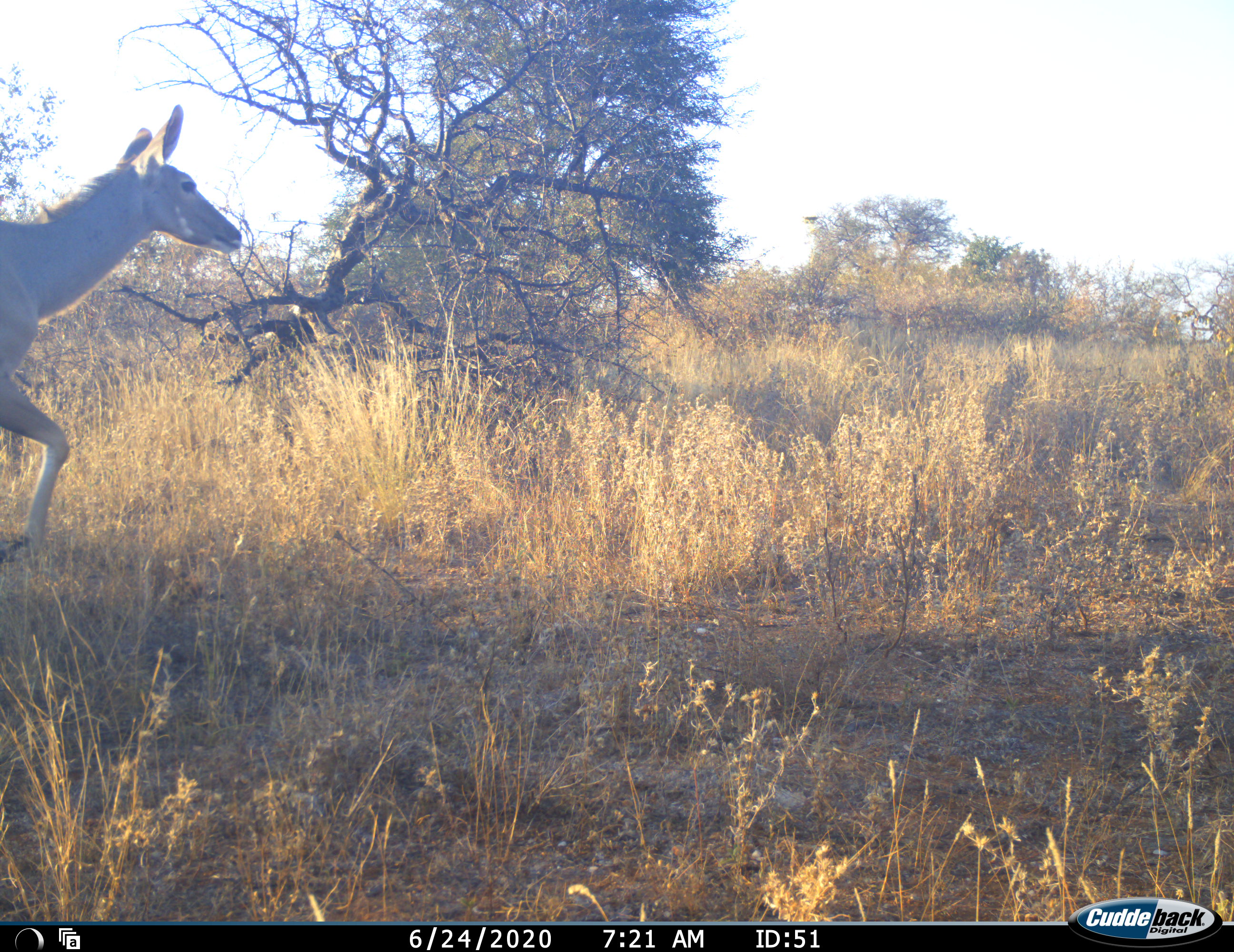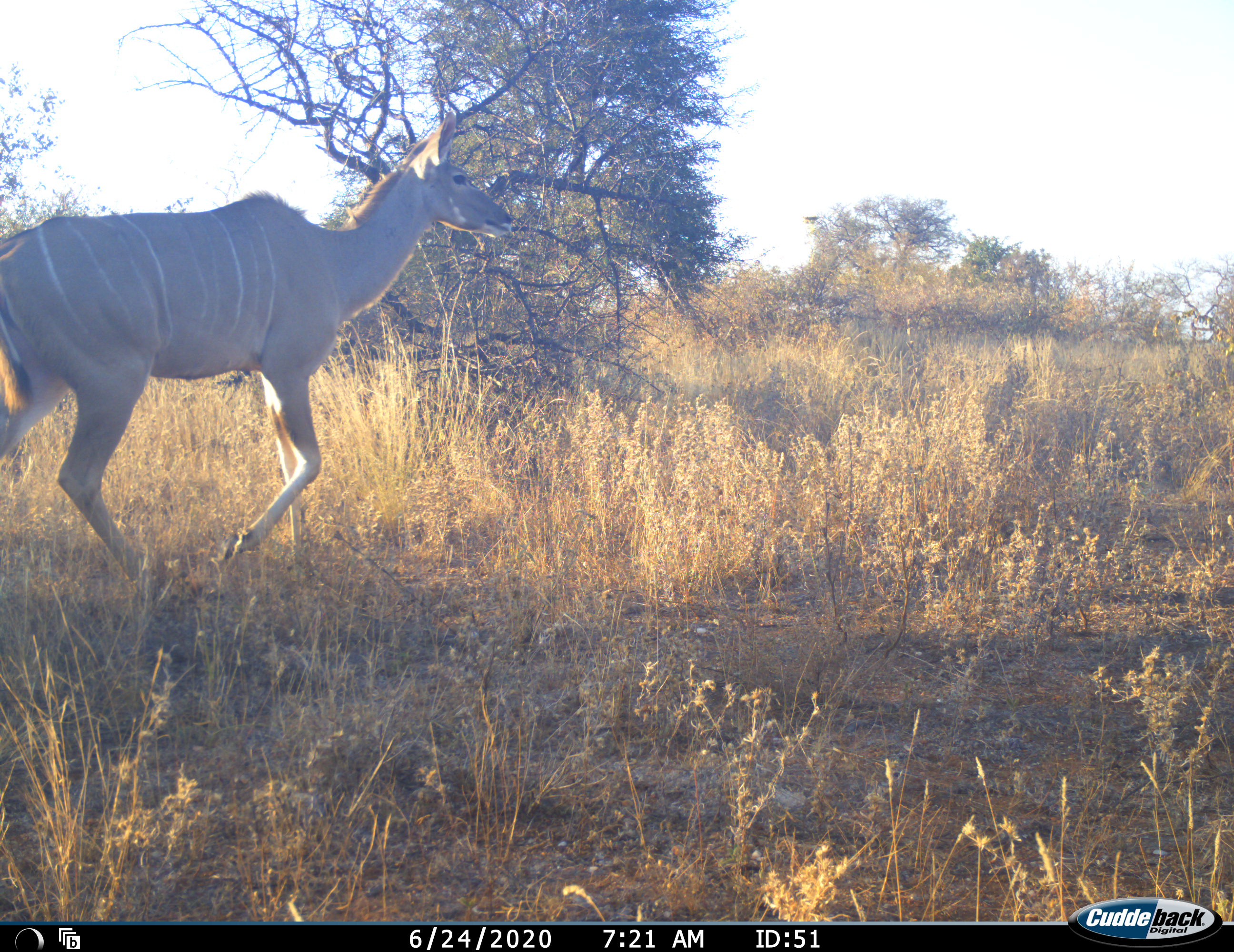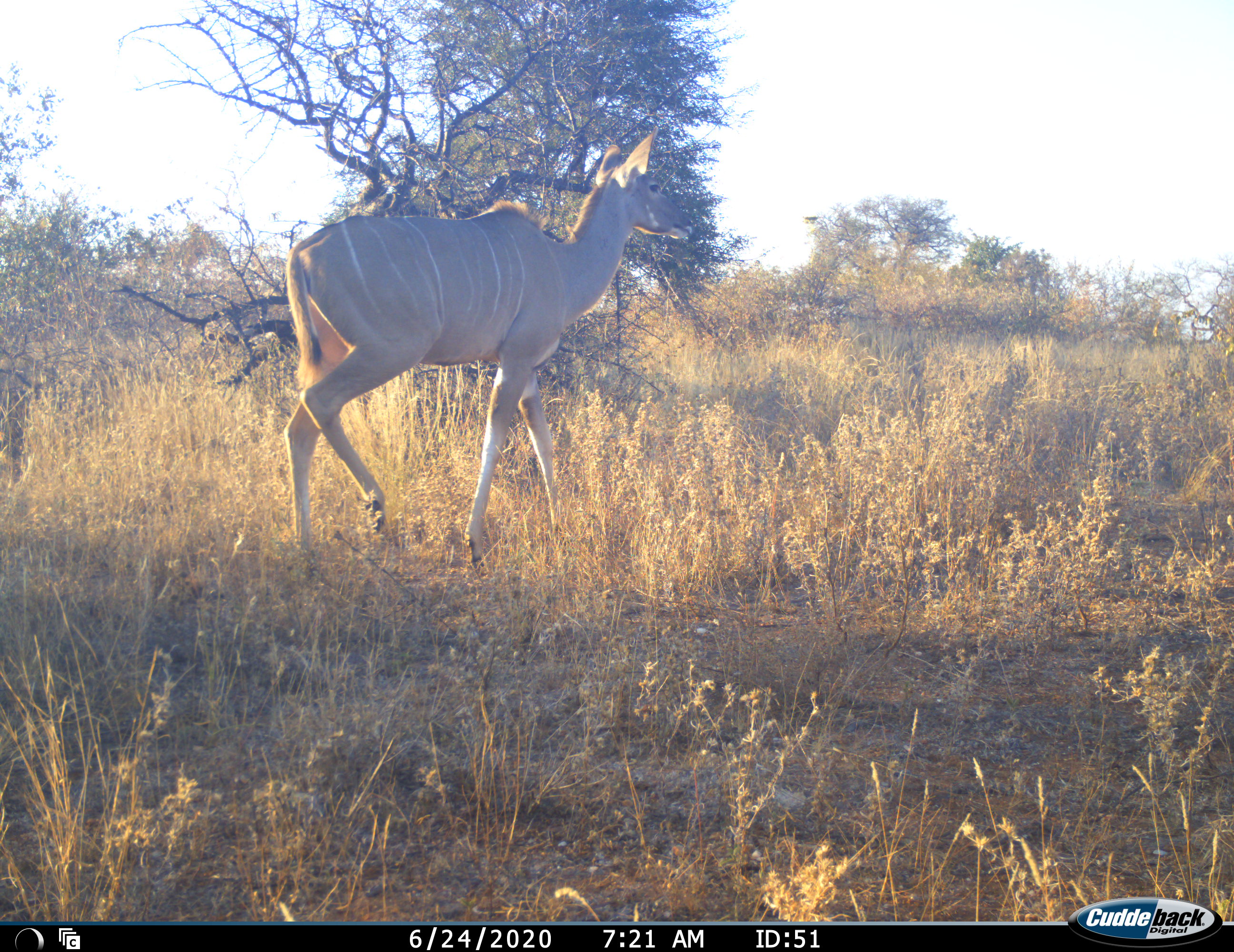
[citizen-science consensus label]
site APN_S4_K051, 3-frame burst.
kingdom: Animalia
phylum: Chordata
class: Mammalia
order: Artiodactyla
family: Bovidae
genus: Tragelaphus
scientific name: Tragelaphus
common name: kudu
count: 1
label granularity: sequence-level